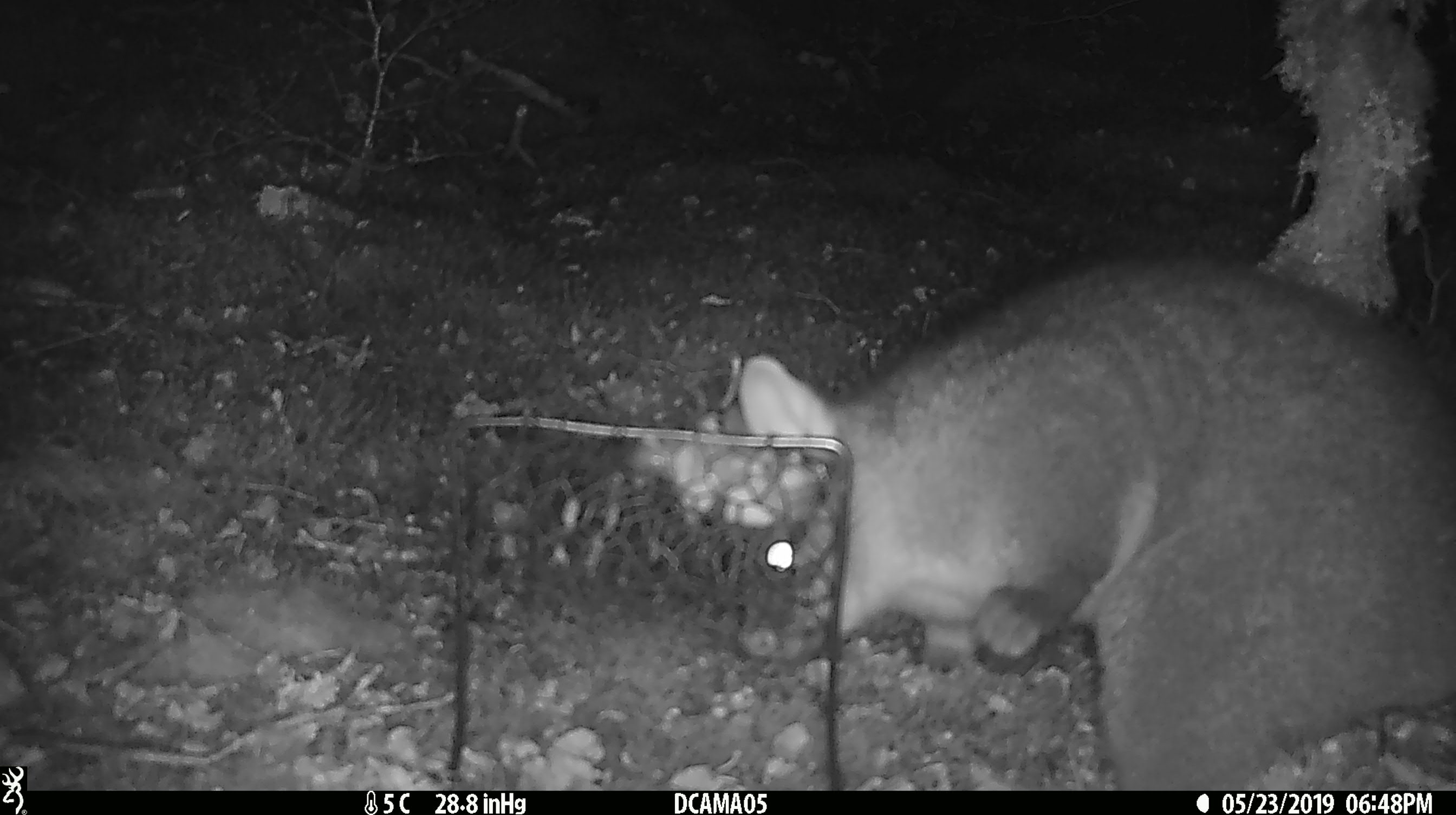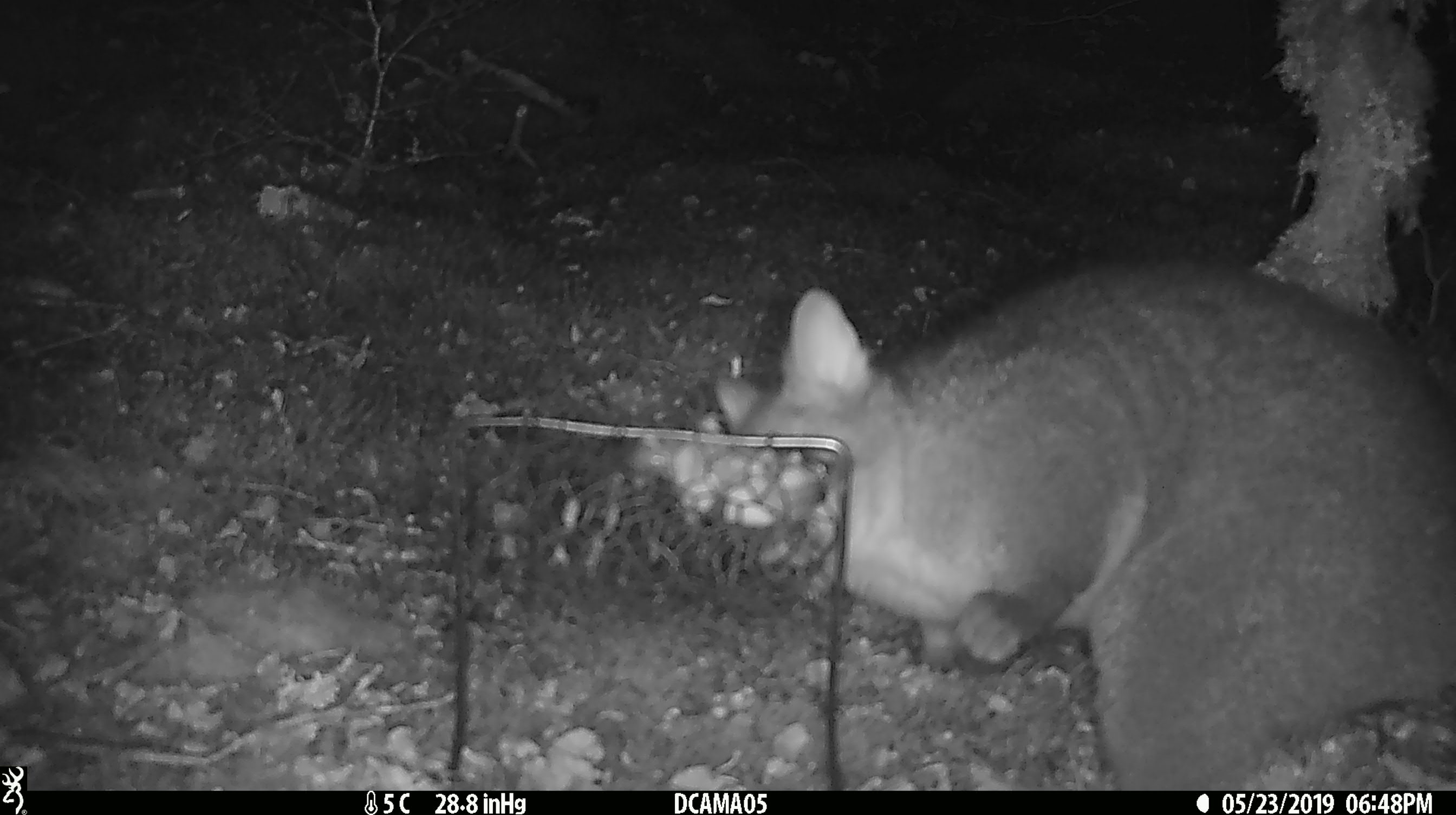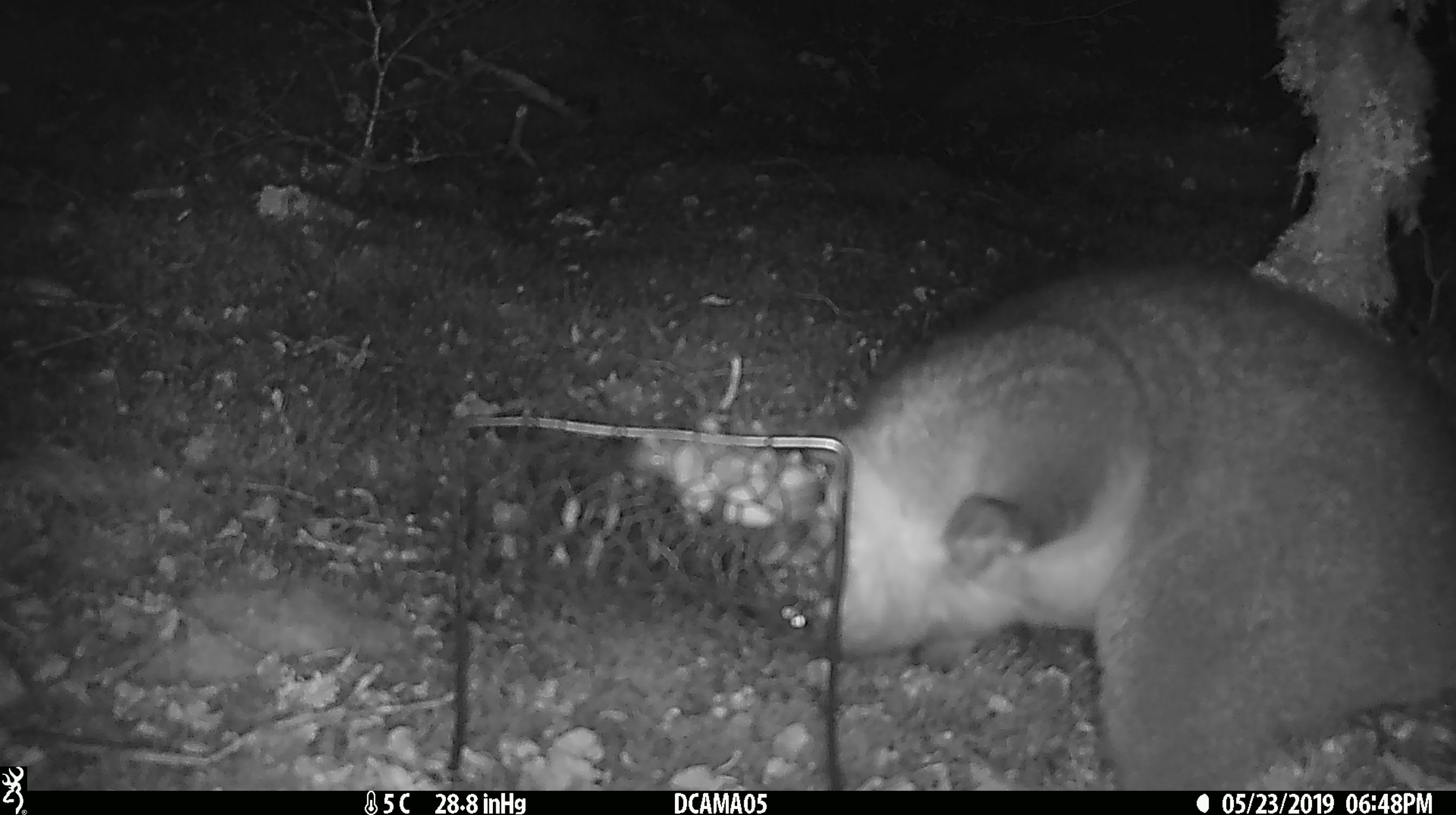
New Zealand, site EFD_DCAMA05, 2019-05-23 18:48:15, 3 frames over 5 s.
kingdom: Animalia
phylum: Chordata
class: Mammalia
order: Diprotodontia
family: Phalangeridae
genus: Trichosurus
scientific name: Trichosurus vulpecula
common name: common brushtail possum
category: possum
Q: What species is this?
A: Possum (common brushtail possum) (Trichosurus vulpecula).